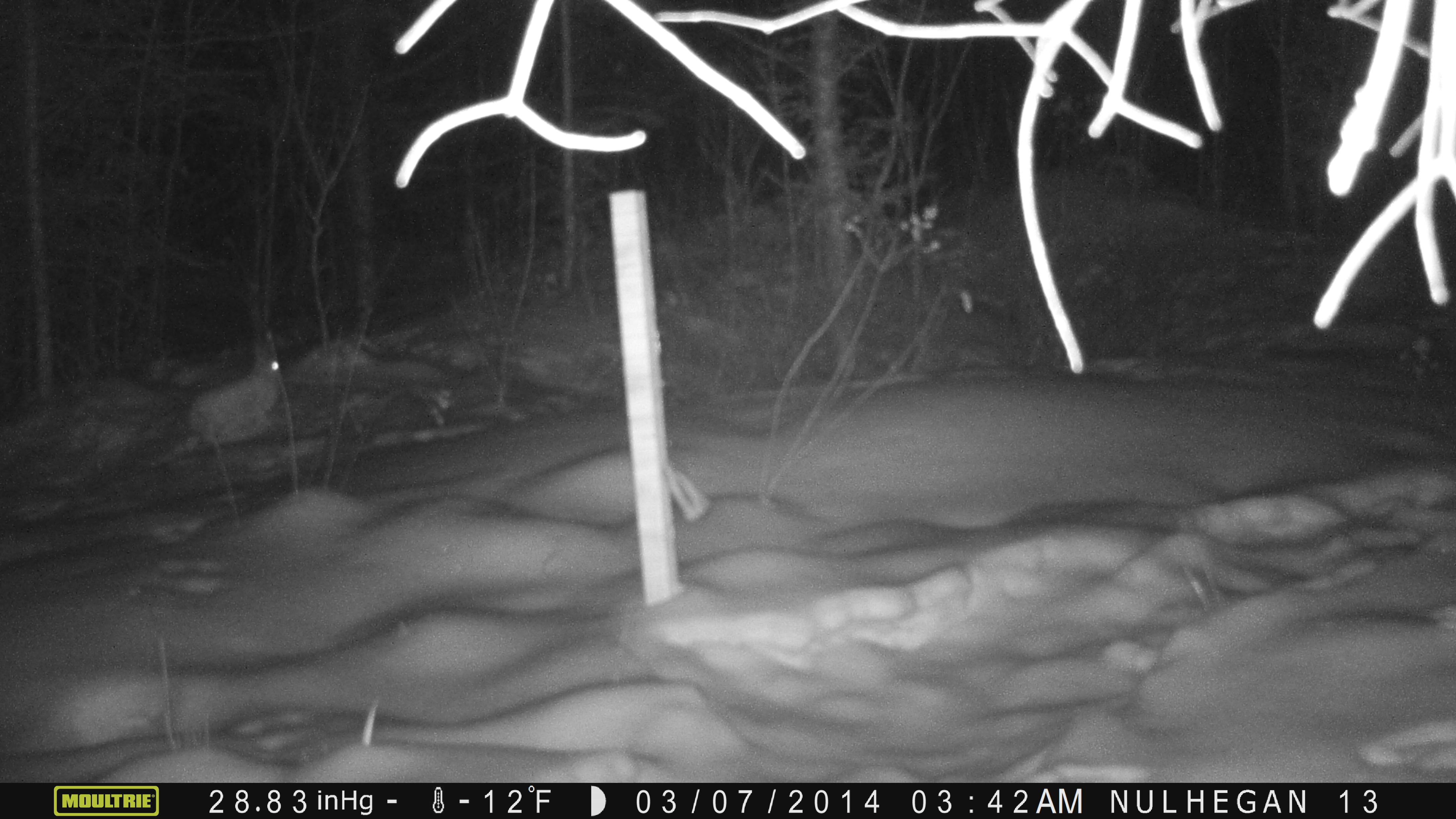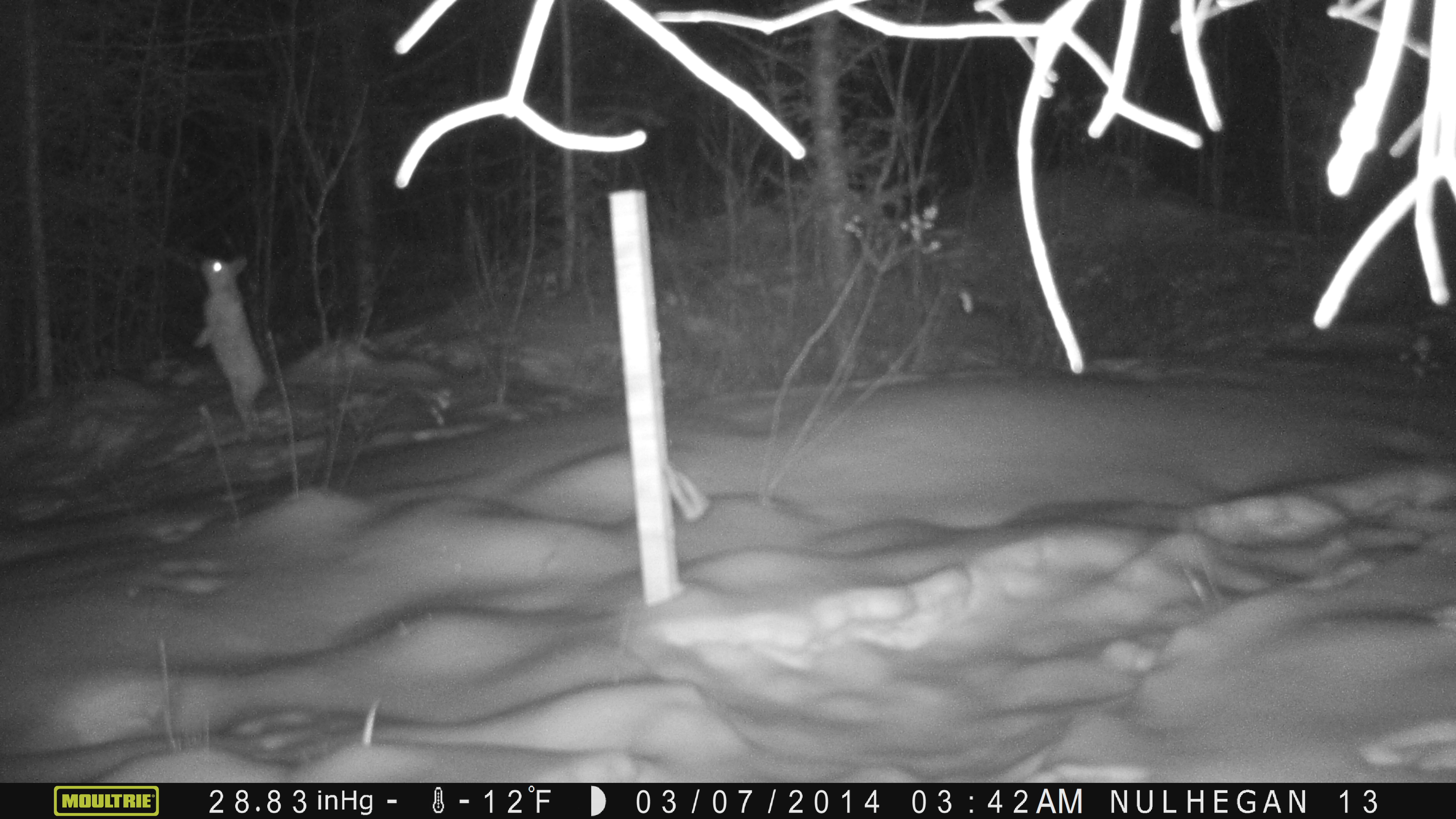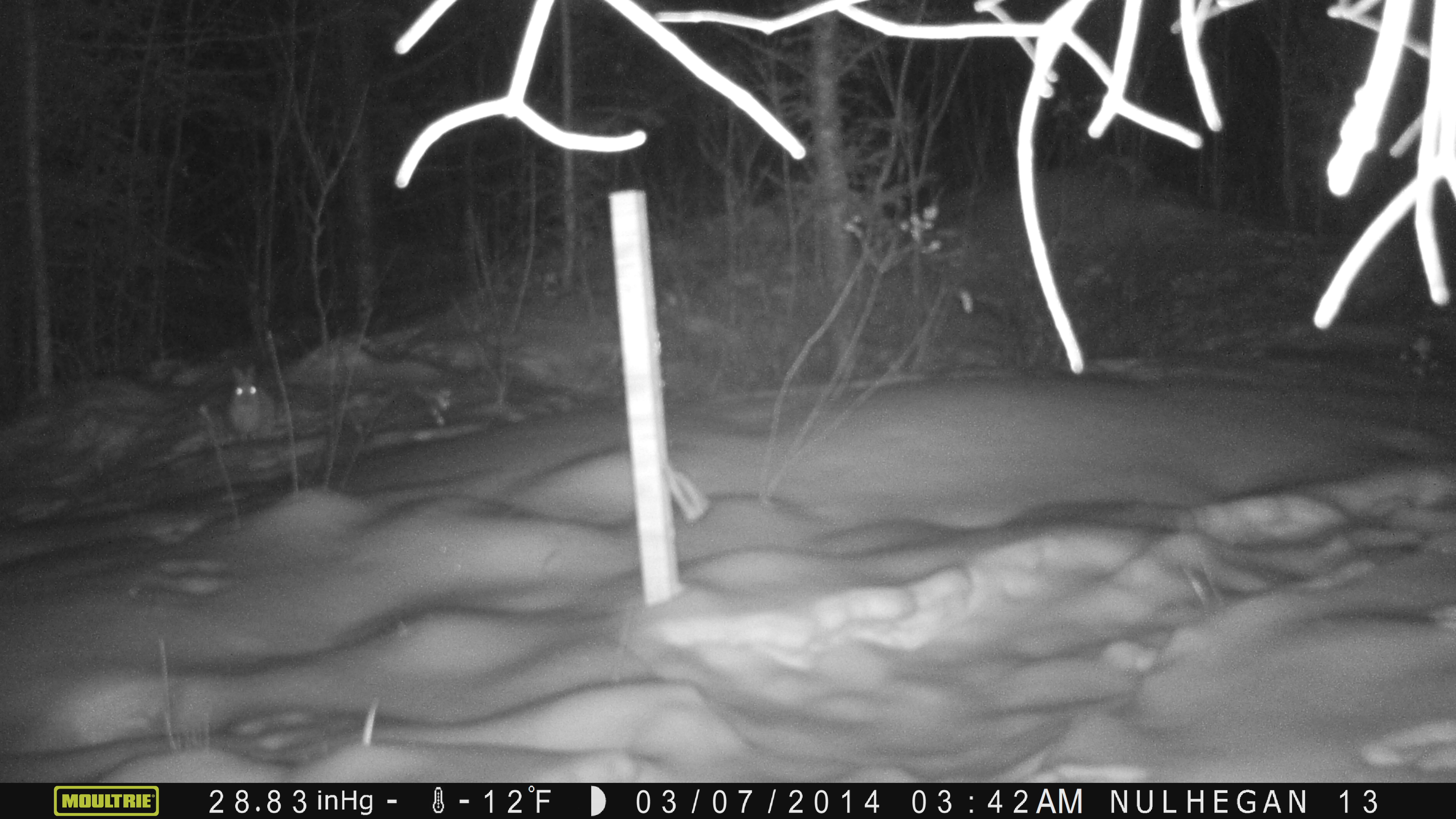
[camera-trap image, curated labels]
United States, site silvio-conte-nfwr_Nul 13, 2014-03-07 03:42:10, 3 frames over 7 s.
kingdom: Animalia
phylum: Chordata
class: Mammalia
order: Lagomorpha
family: Leporidae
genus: Lepus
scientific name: Lepus americanus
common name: snowshoe hare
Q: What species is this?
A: Snowshoe hare (Lepus americanus).